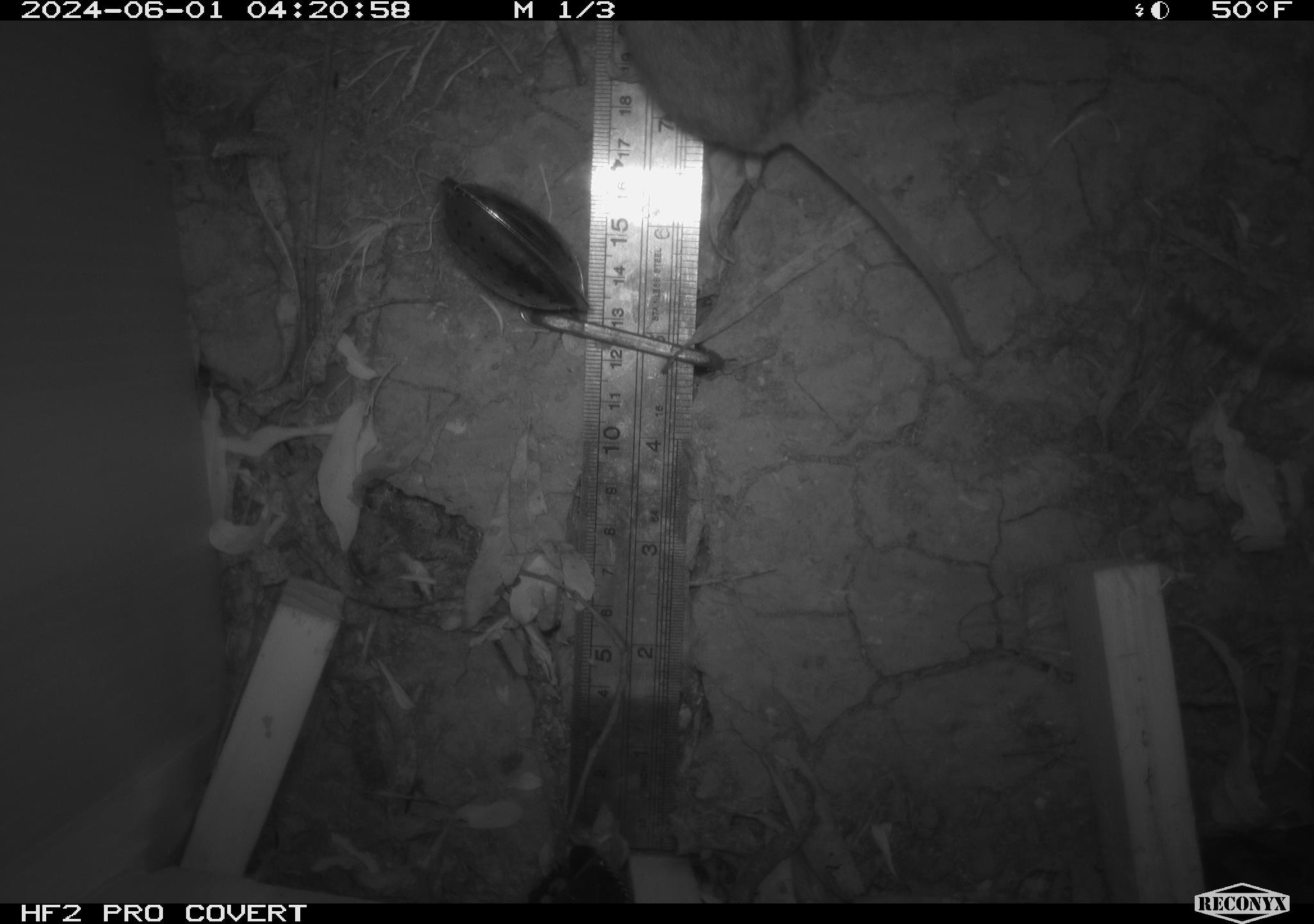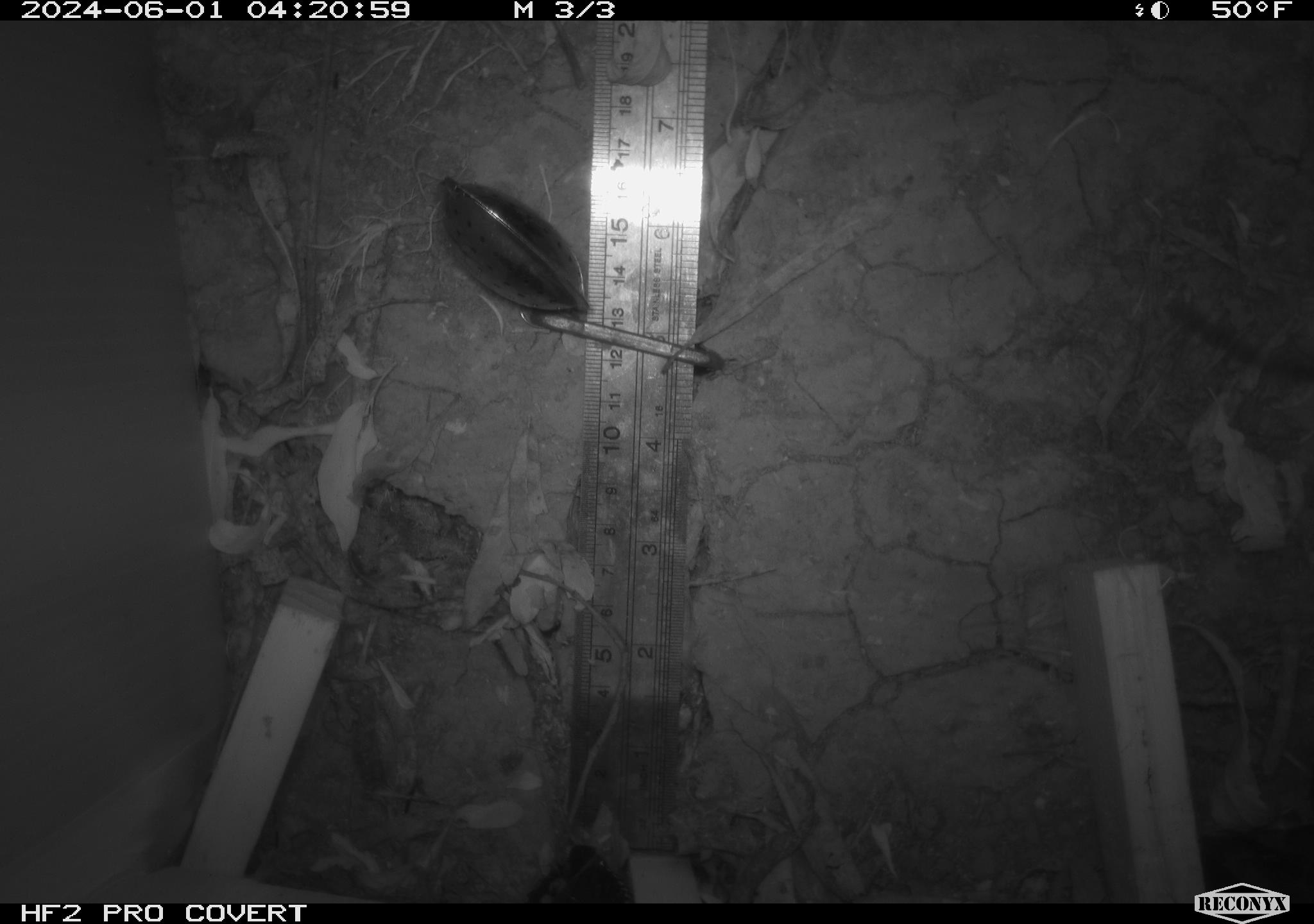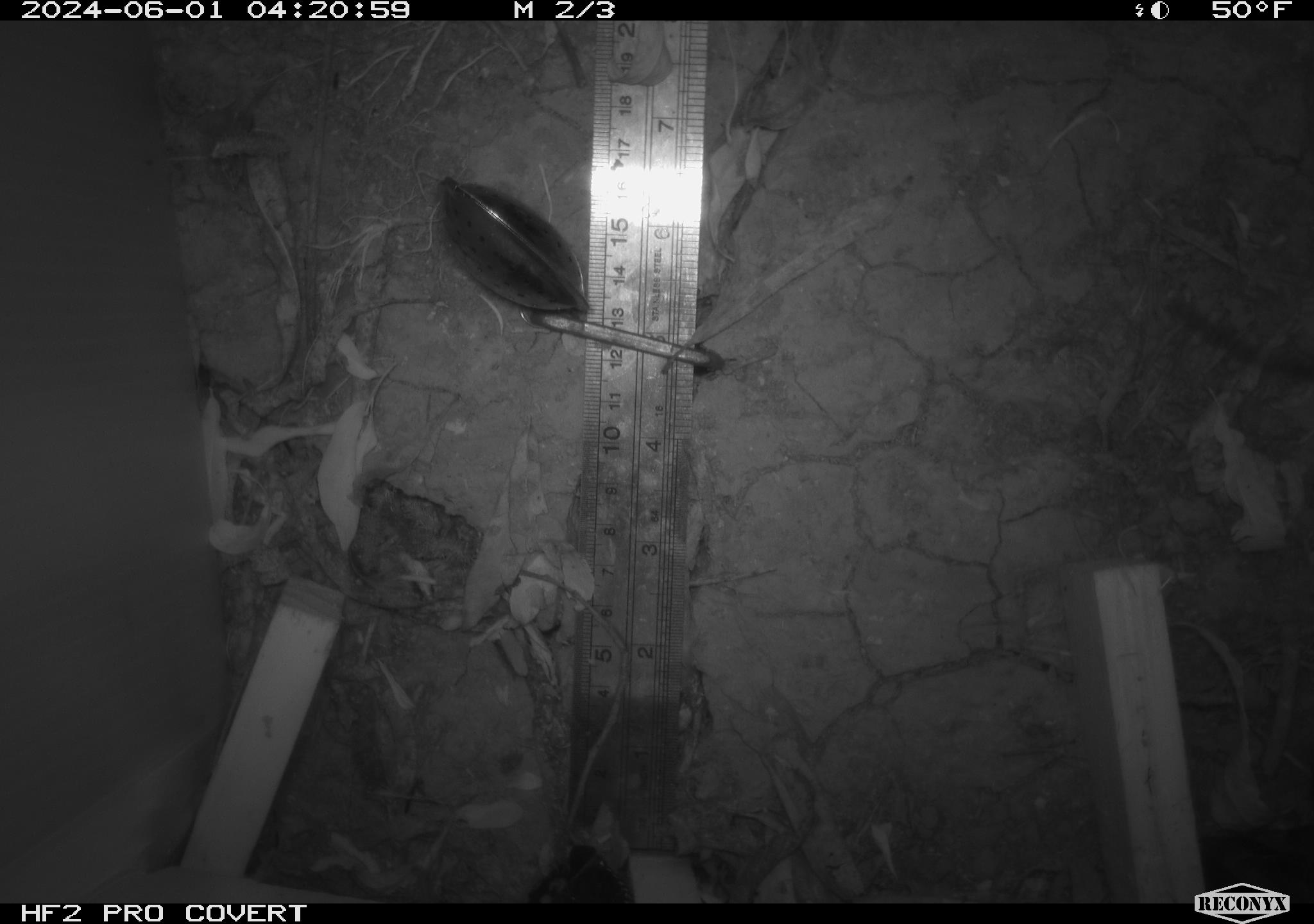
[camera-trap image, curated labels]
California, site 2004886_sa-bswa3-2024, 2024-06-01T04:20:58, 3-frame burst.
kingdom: Animalia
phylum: Chordata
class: Mammalia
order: Rodentia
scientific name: Rodentia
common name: mouse species